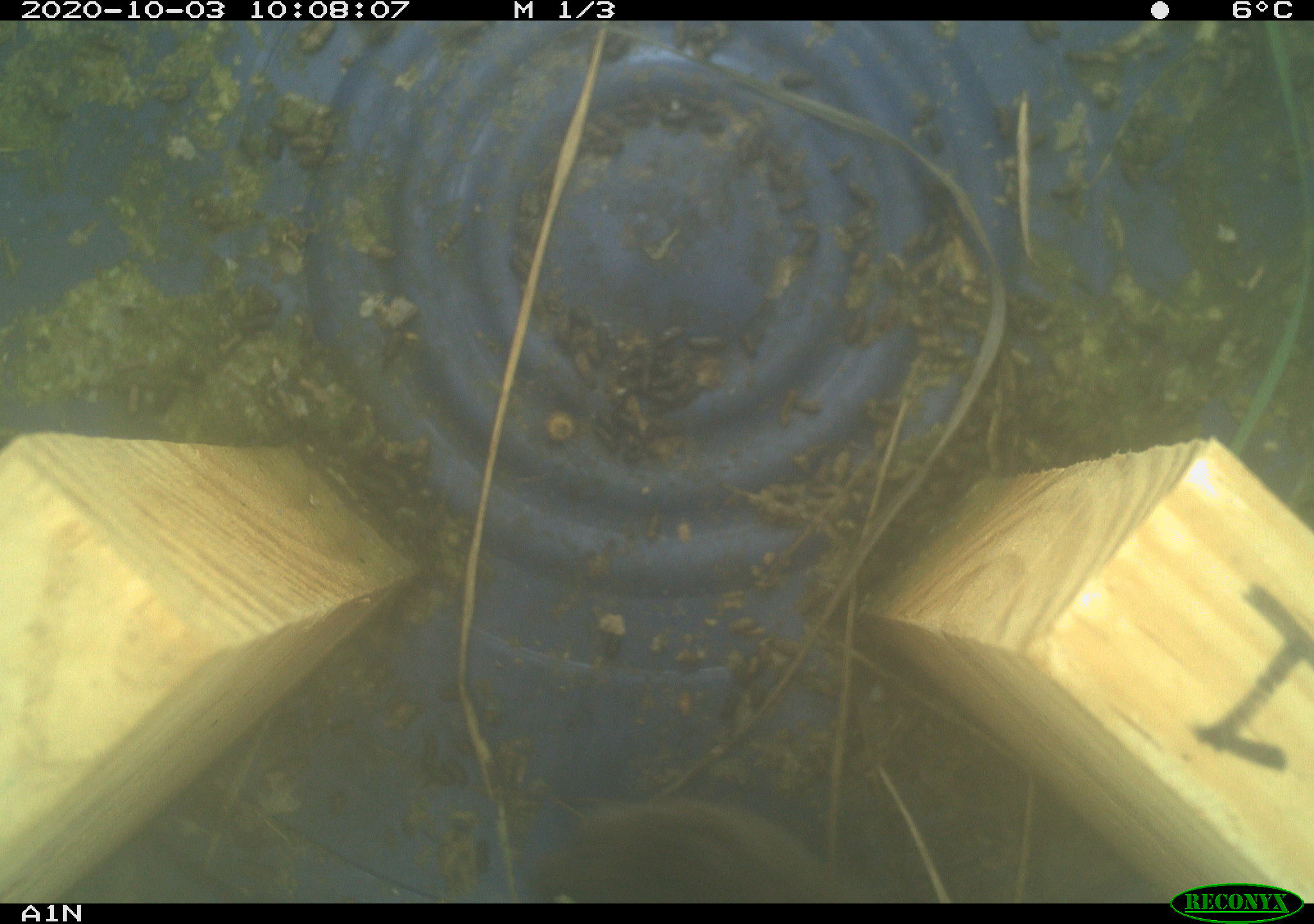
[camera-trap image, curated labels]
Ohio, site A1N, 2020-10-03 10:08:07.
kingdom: Animalia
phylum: Chordata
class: Mammalia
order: Rodentia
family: Cricetidae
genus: Microtus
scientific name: Microtus pennsylvanicus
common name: meadow vole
Meadow vole (Microtus pennsylvanicus).